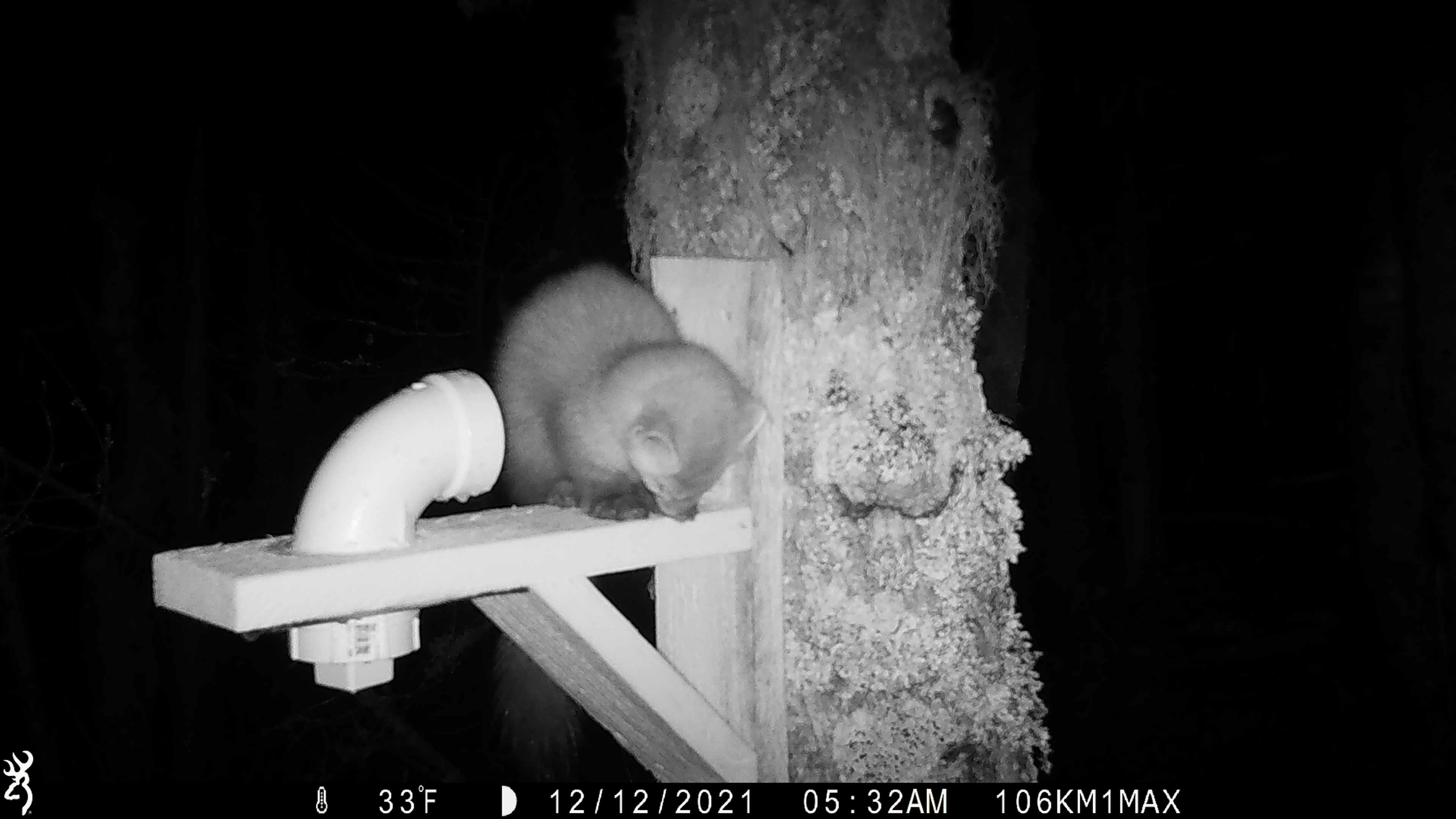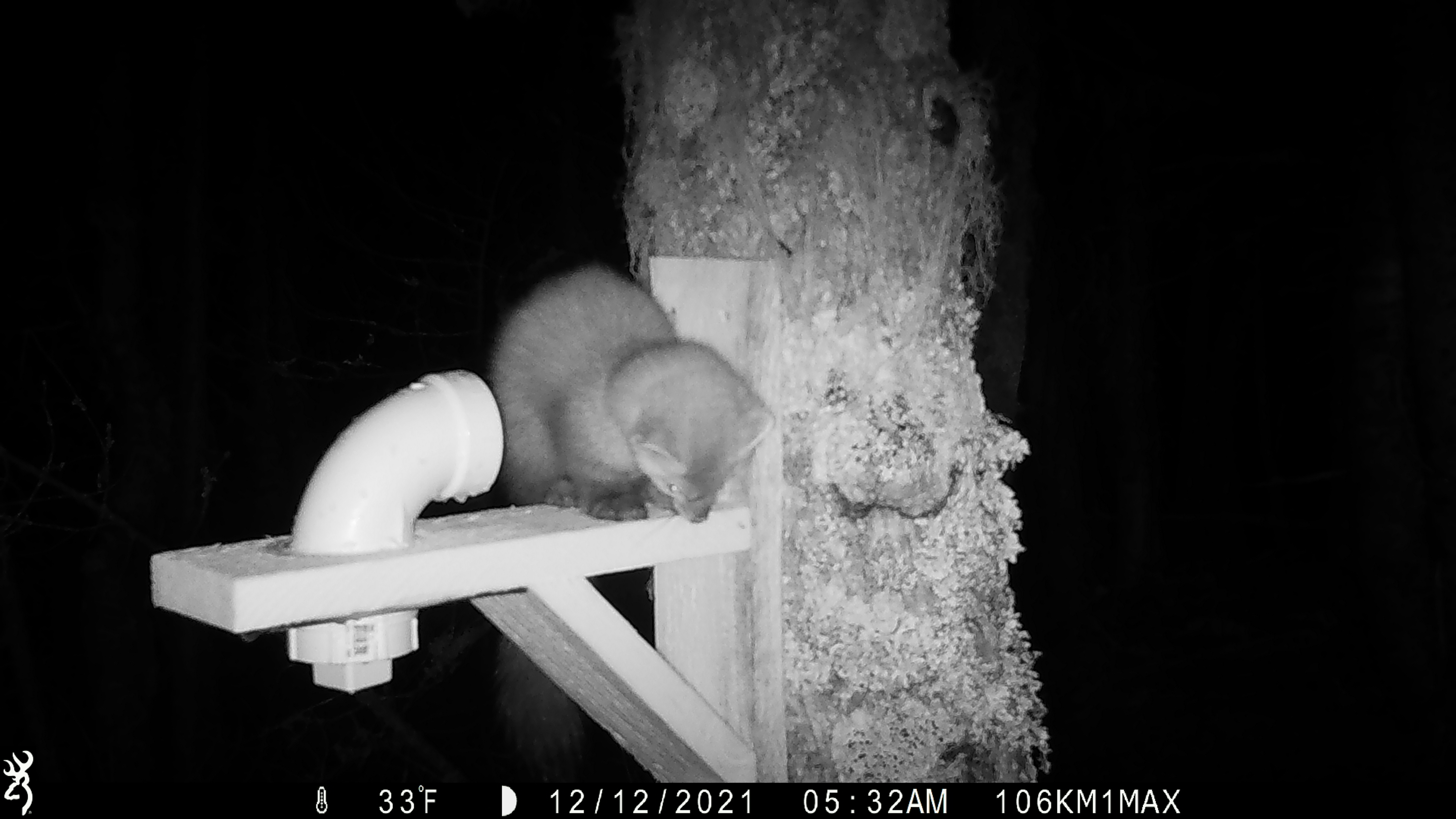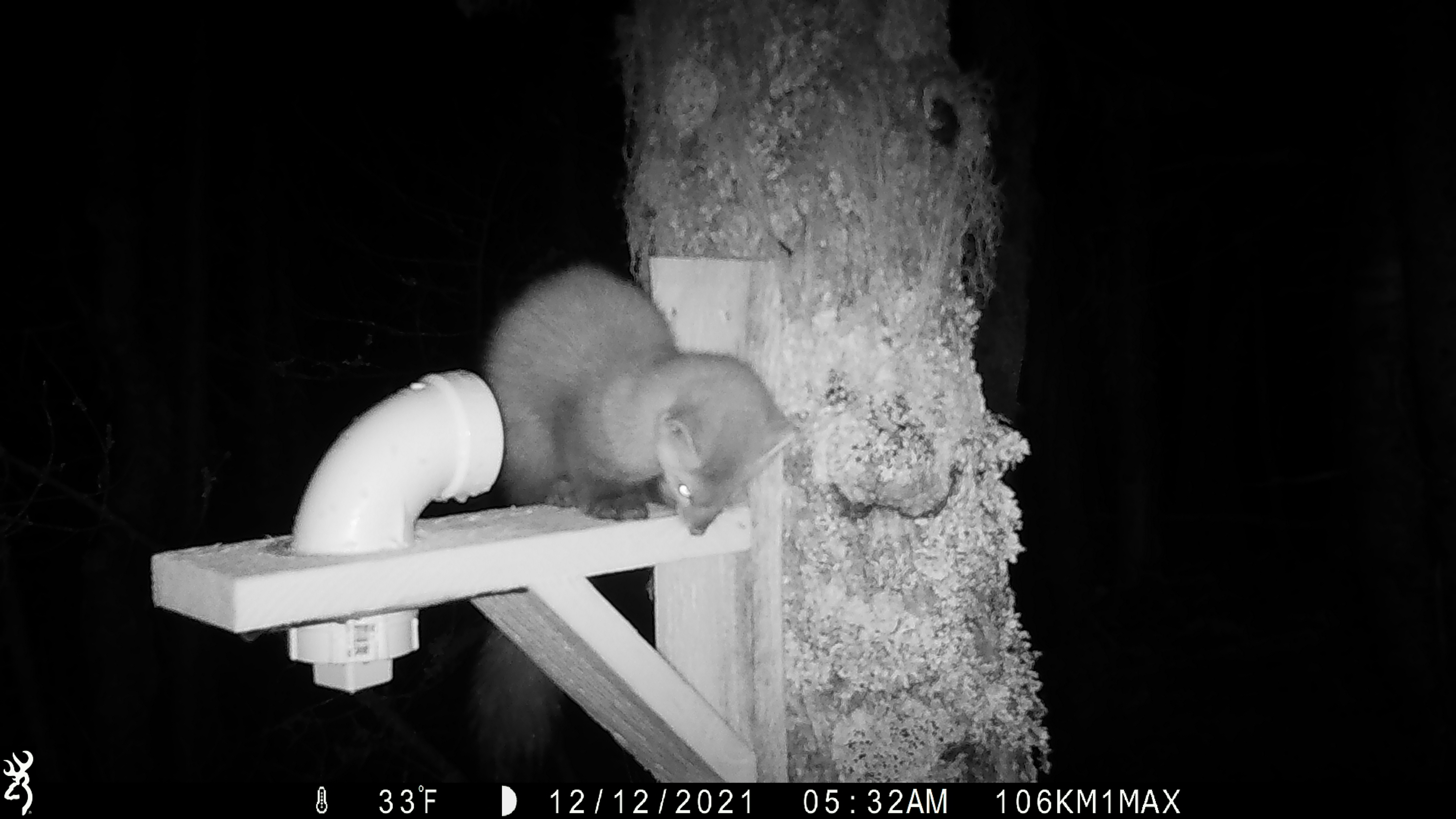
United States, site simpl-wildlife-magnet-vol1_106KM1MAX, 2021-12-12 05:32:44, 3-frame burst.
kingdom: Animalia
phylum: Chordata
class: Mammalia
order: Carnivora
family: Mustelidae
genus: Martes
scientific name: Martes americana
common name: american marten